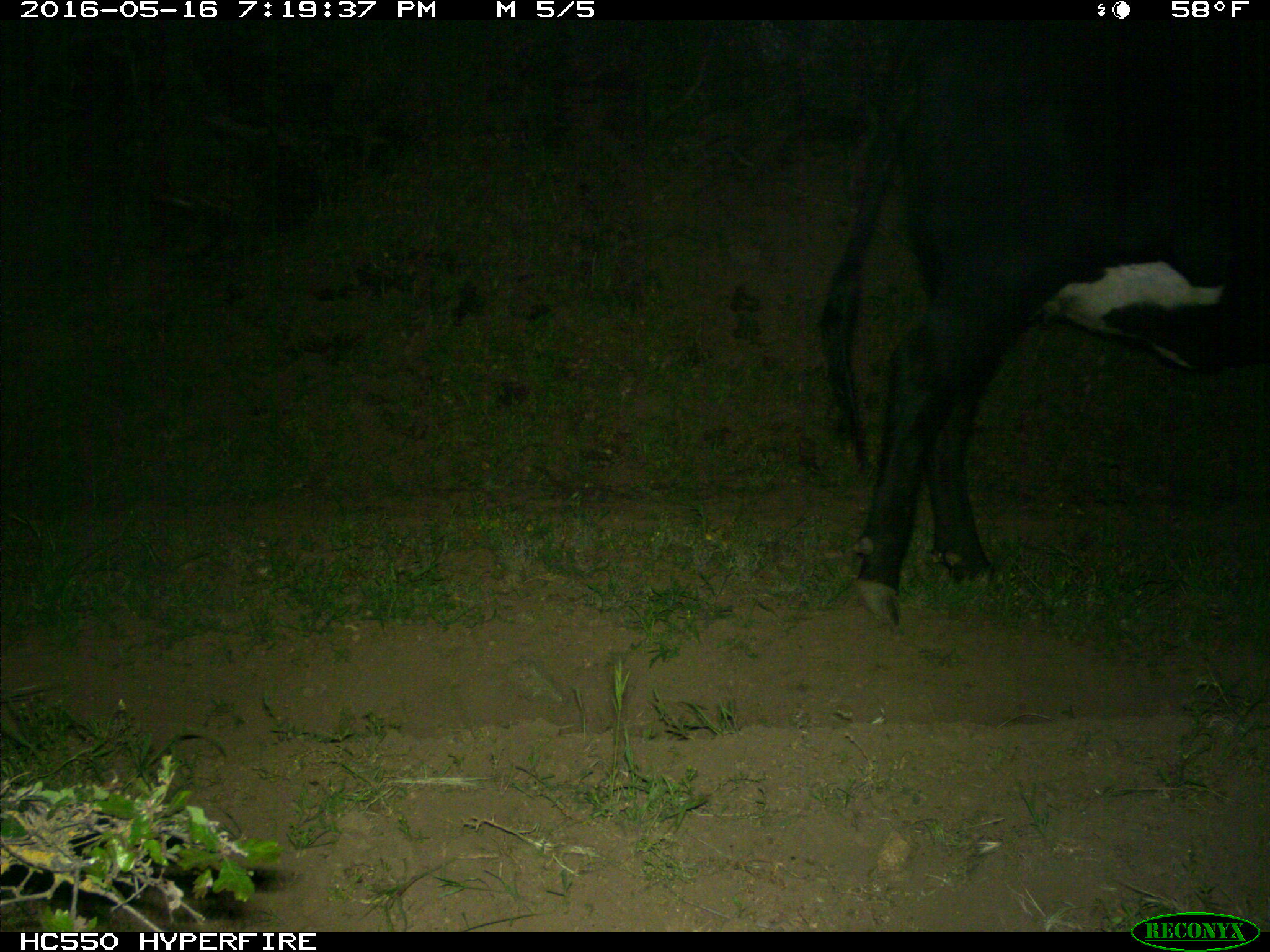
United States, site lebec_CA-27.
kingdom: Animalia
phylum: Chordata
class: Mammalia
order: Artiodactyla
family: Bovidae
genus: Bos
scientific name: Bos taurus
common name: domestic cow